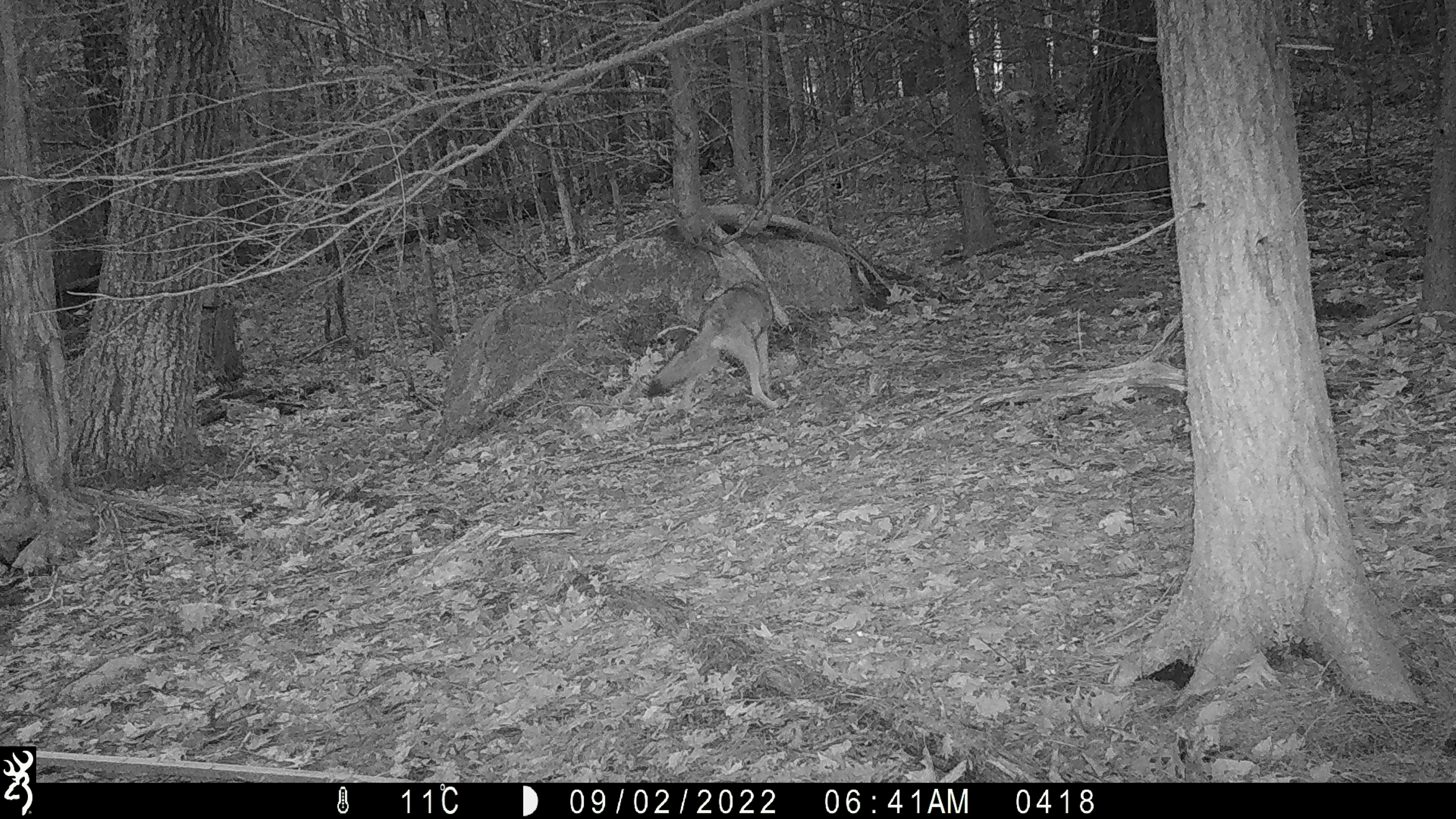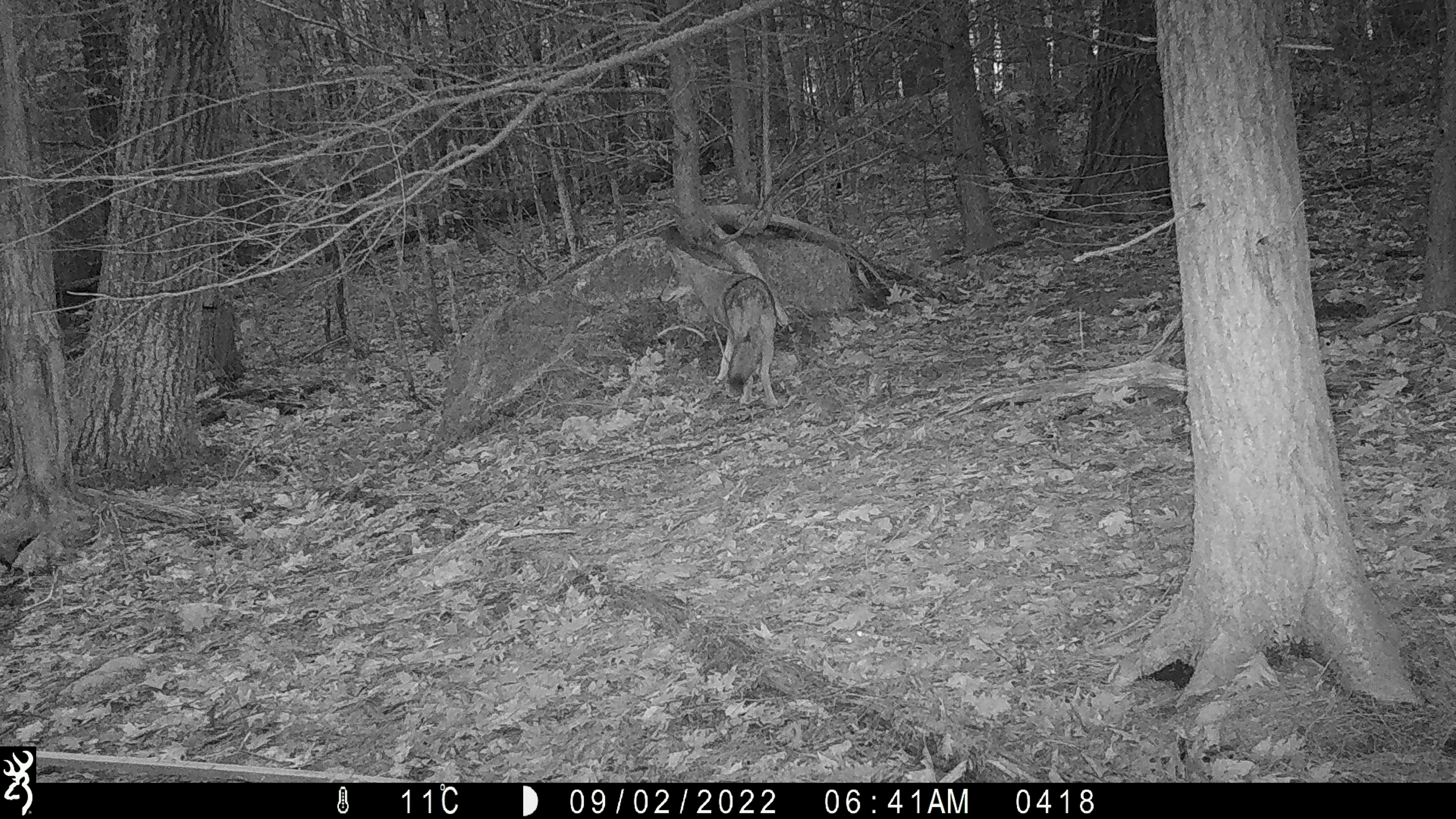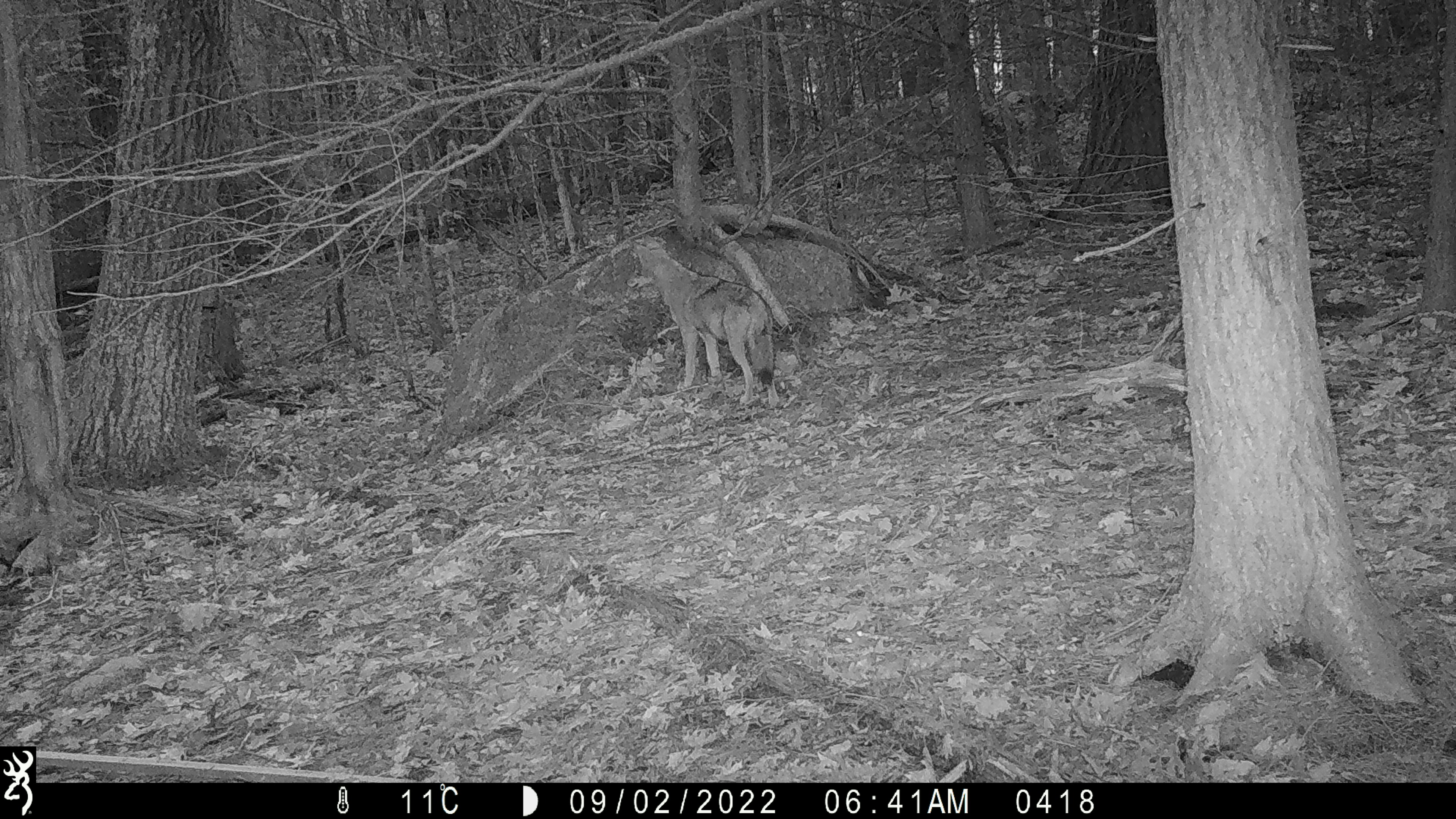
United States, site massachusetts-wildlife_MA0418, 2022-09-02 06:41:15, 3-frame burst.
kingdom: Animalia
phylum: Chordata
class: Mammalia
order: Carnivora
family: Canidae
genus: Canis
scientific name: Canis latrans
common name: coyote